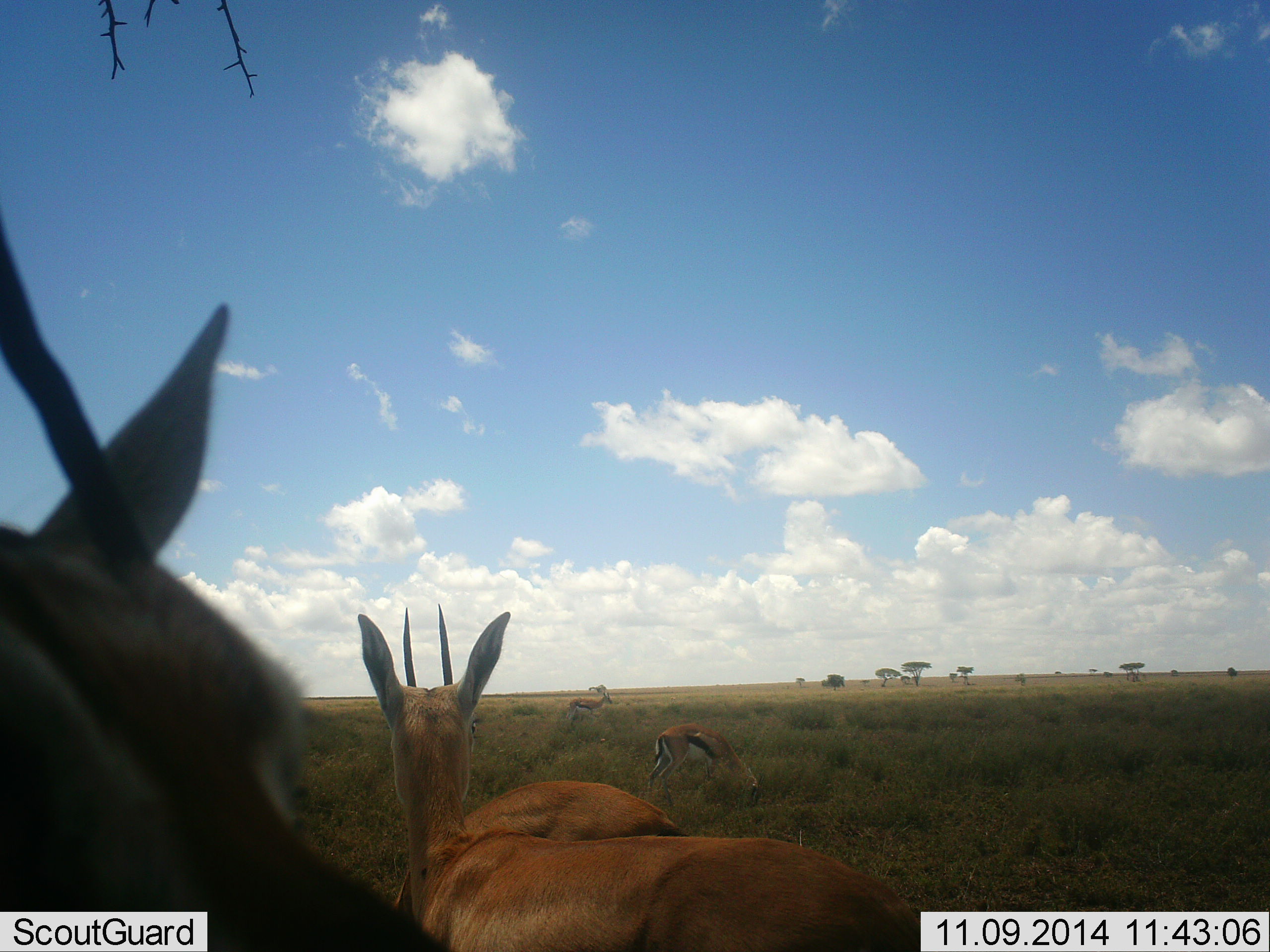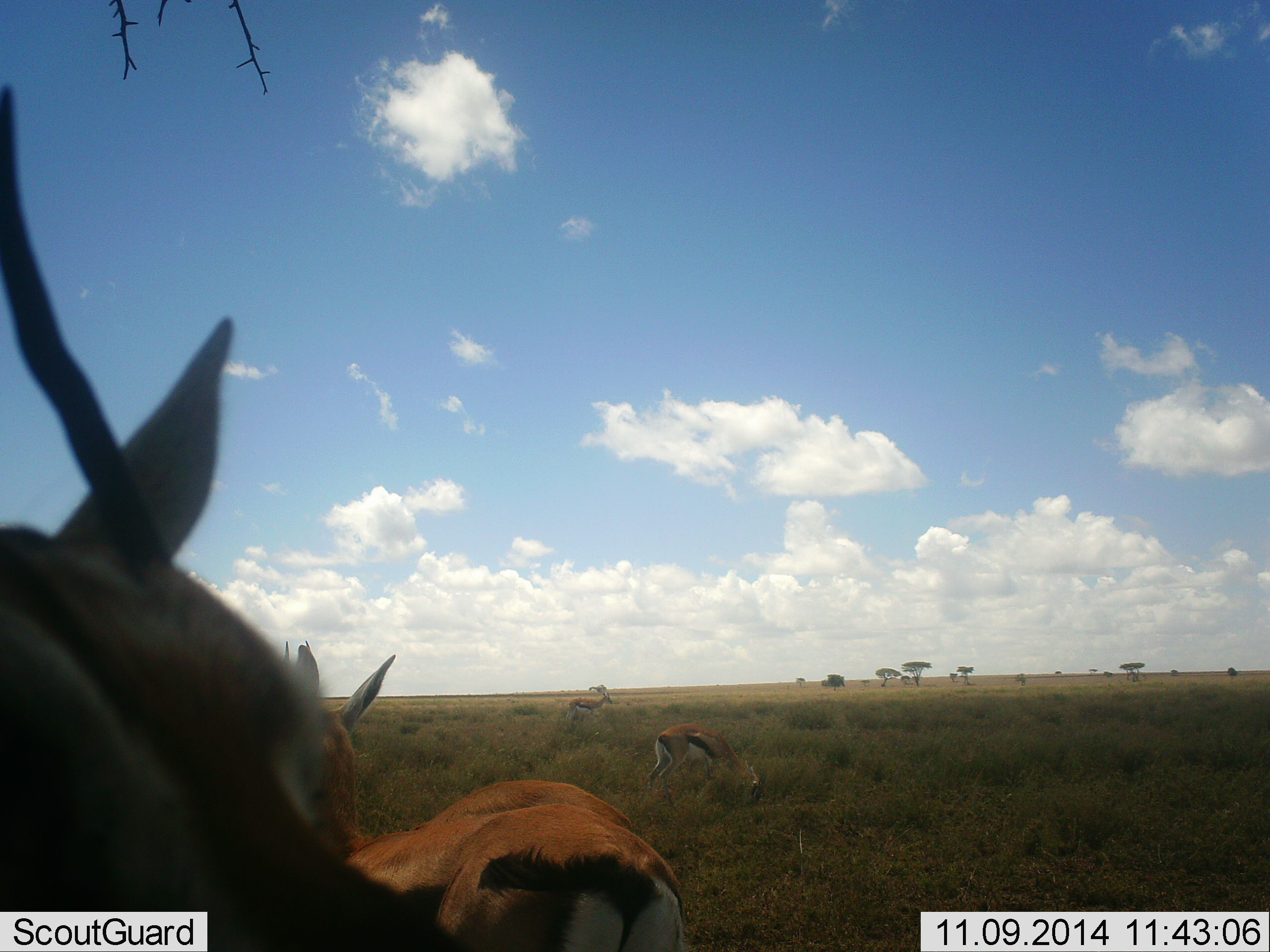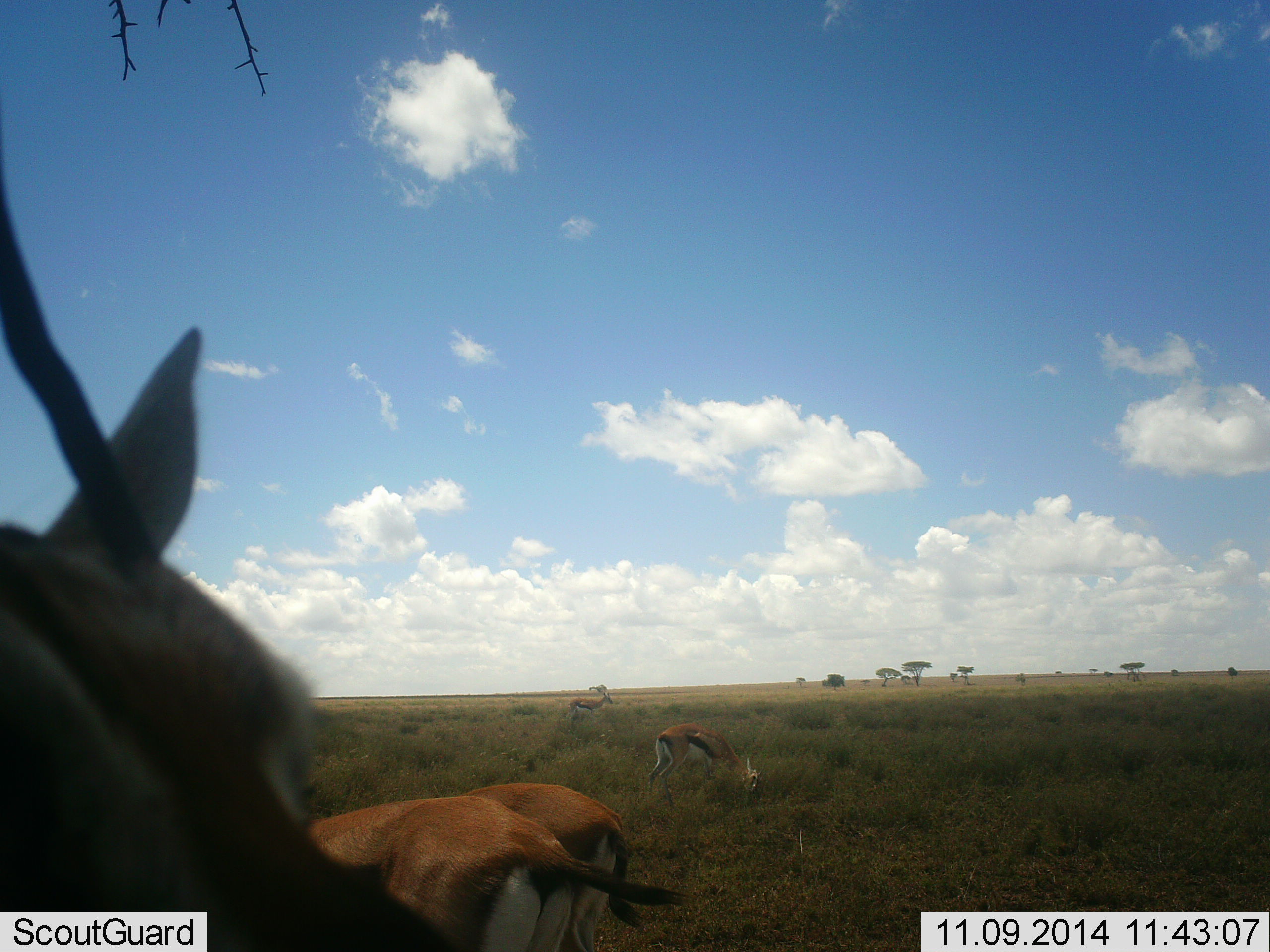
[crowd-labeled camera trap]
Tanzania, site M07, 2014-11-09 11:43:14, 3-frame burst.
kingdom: Animalia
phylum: Chordata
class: Mammalia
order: Artiodactyla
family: Bovidae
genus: Eudorcas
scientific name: Eudorcas thomsonii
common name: thomson's gazelle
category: gazellethomsons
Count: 5.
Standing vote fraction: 50%.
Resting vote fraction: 20%.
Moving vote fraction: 10%.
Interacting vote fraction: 0%.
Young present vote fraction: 0%.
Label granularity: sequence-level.